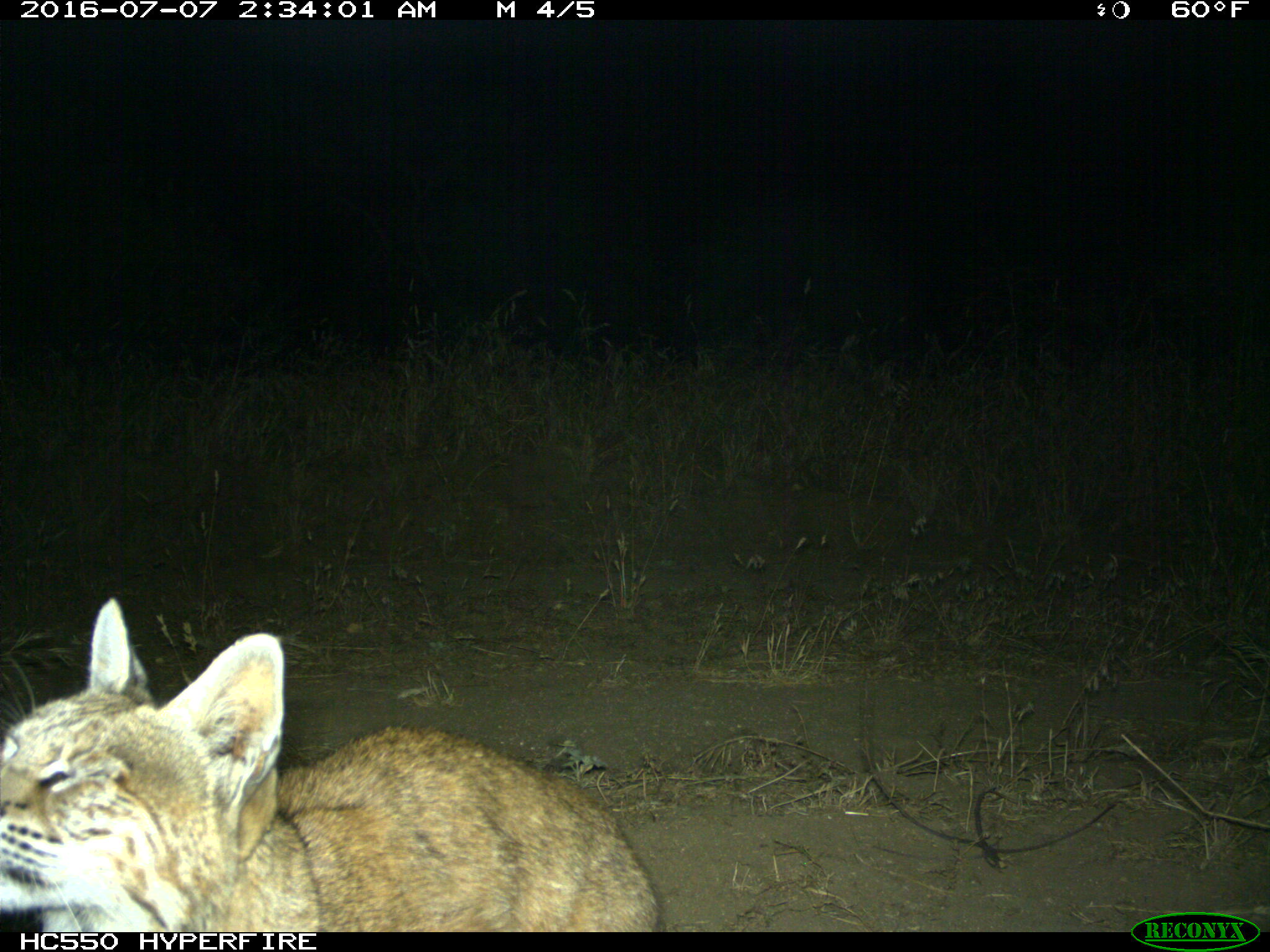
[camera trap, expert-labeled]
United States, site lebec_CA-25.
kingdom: Animalia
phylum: Chordata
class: Mammalia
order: Carnivora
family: Felidae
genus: Lynx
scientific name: Lynx rufus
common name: bobcat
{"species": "Lynx rufus (bobcat)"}